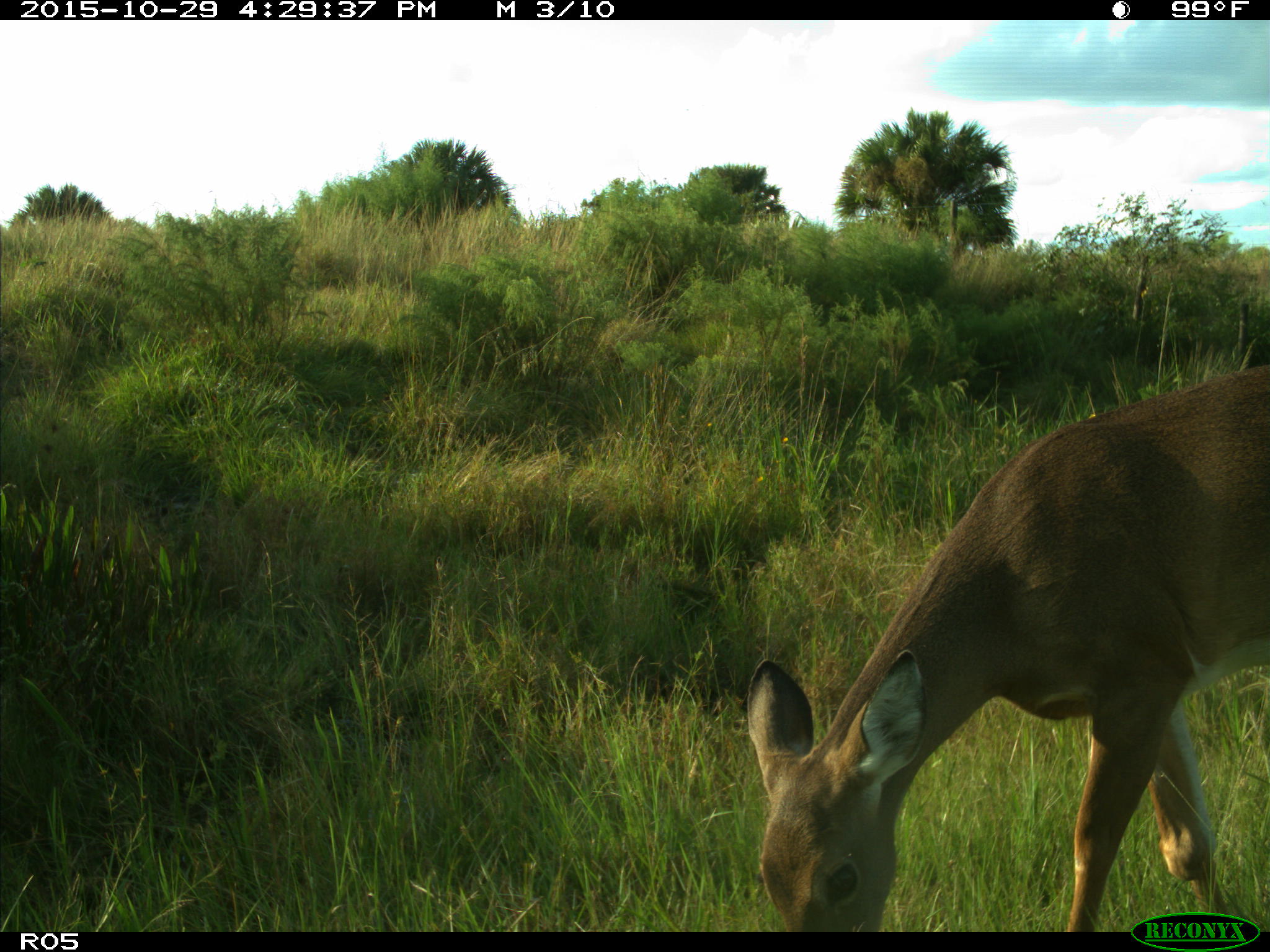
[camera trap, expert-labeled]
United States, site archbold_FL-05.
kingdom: Animalia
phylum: Chordata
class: Mammalia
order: Artiodactyla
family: Cervidae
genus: Odocoileus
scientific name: Odocoileus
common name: deer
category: unidentified deer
Unidentified deer (deer) (Odocoileus).